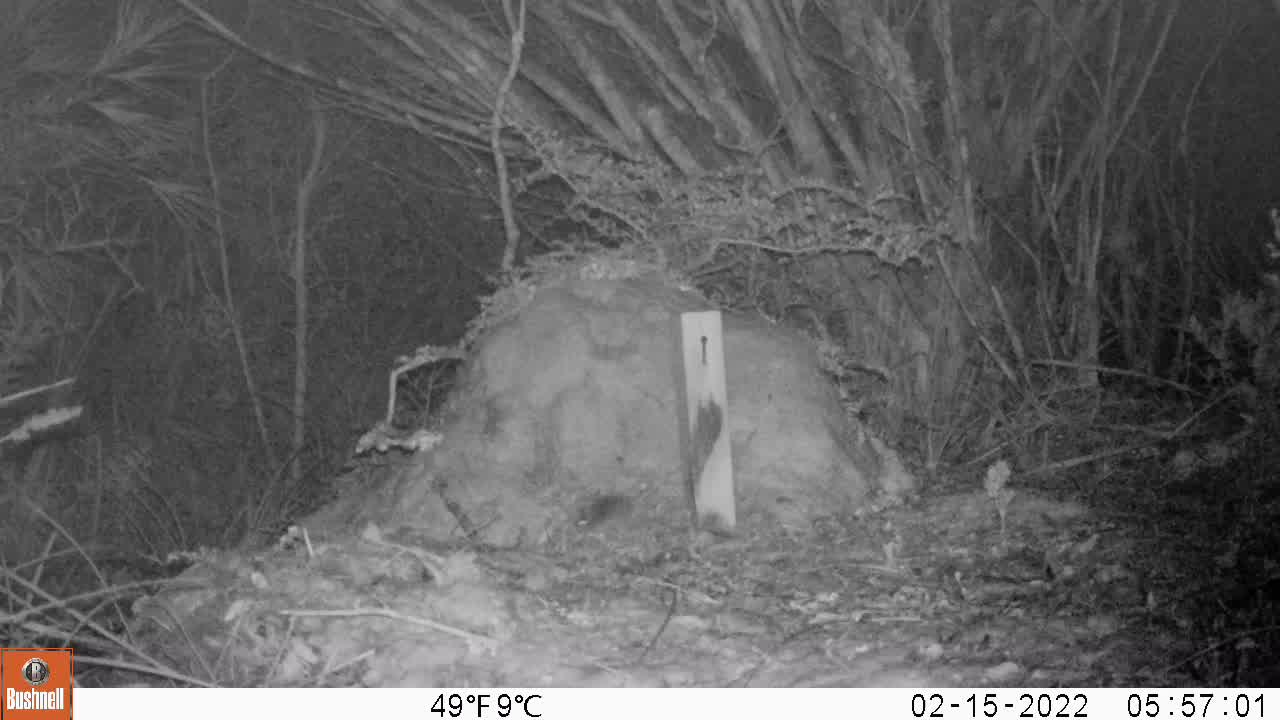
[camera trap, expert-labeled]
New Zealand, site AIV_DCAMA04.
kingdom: Animalia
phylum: Chordata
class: Mammalia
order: Rodentia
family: Muridae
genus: Mus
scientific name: Mus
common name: mouse